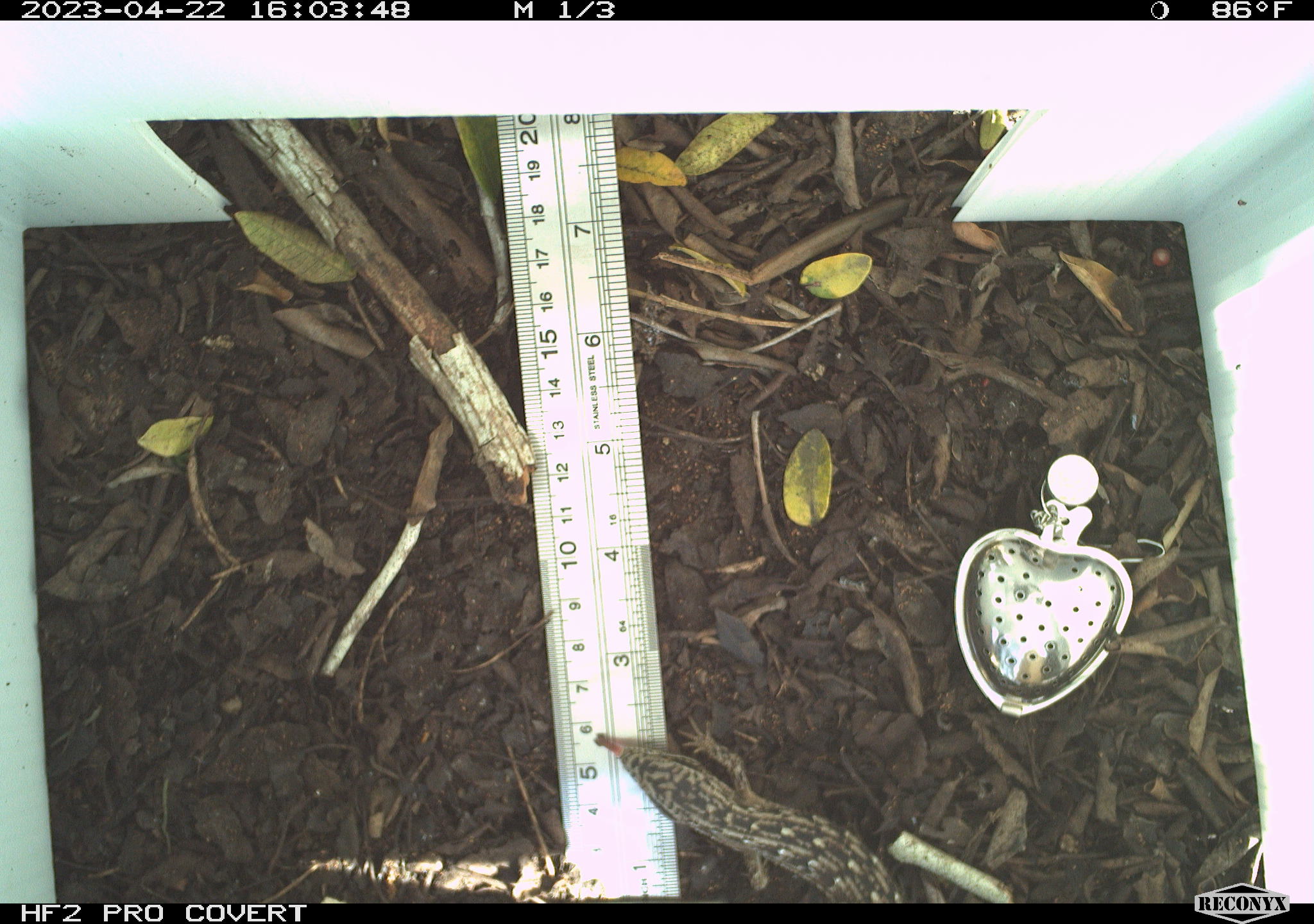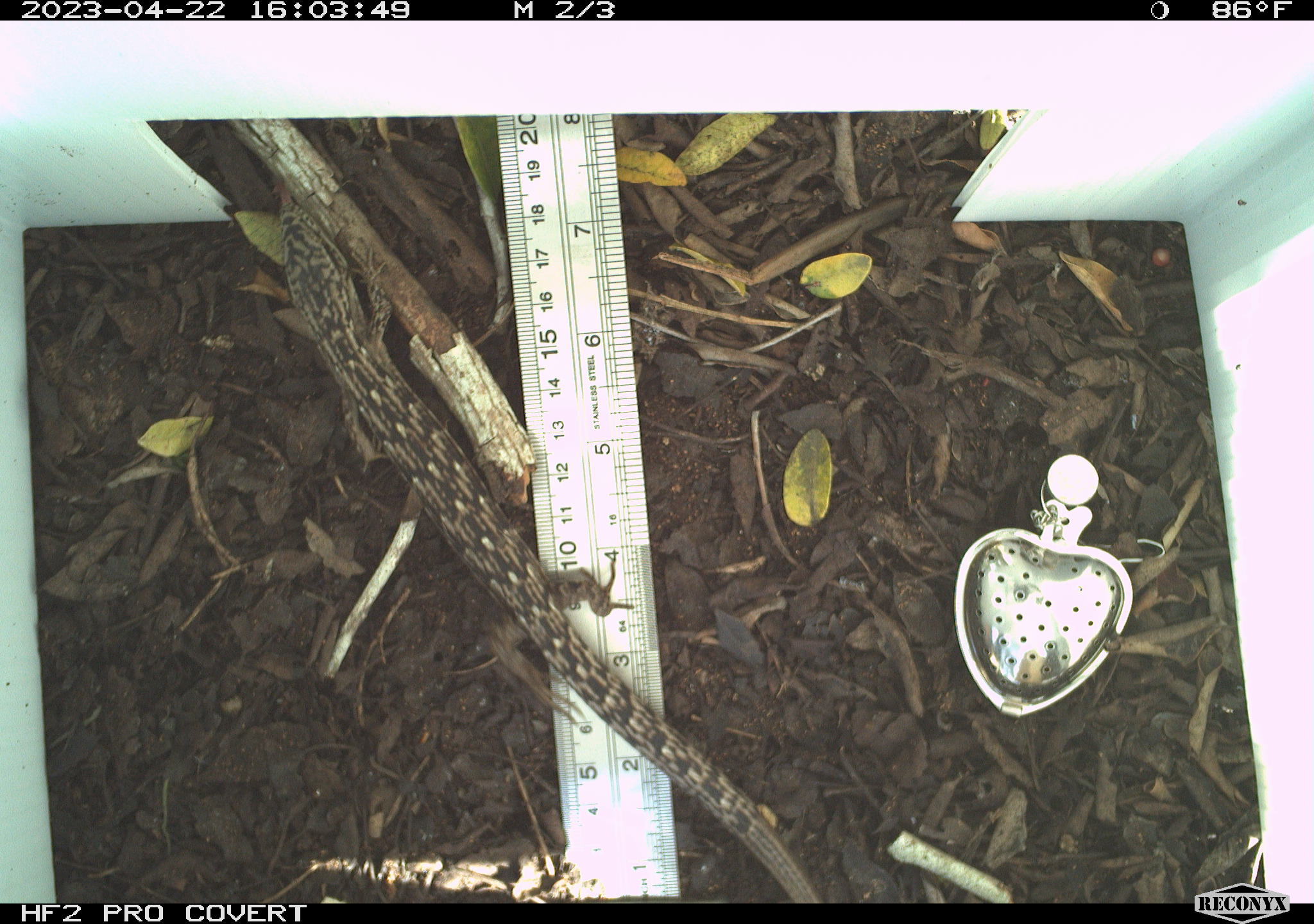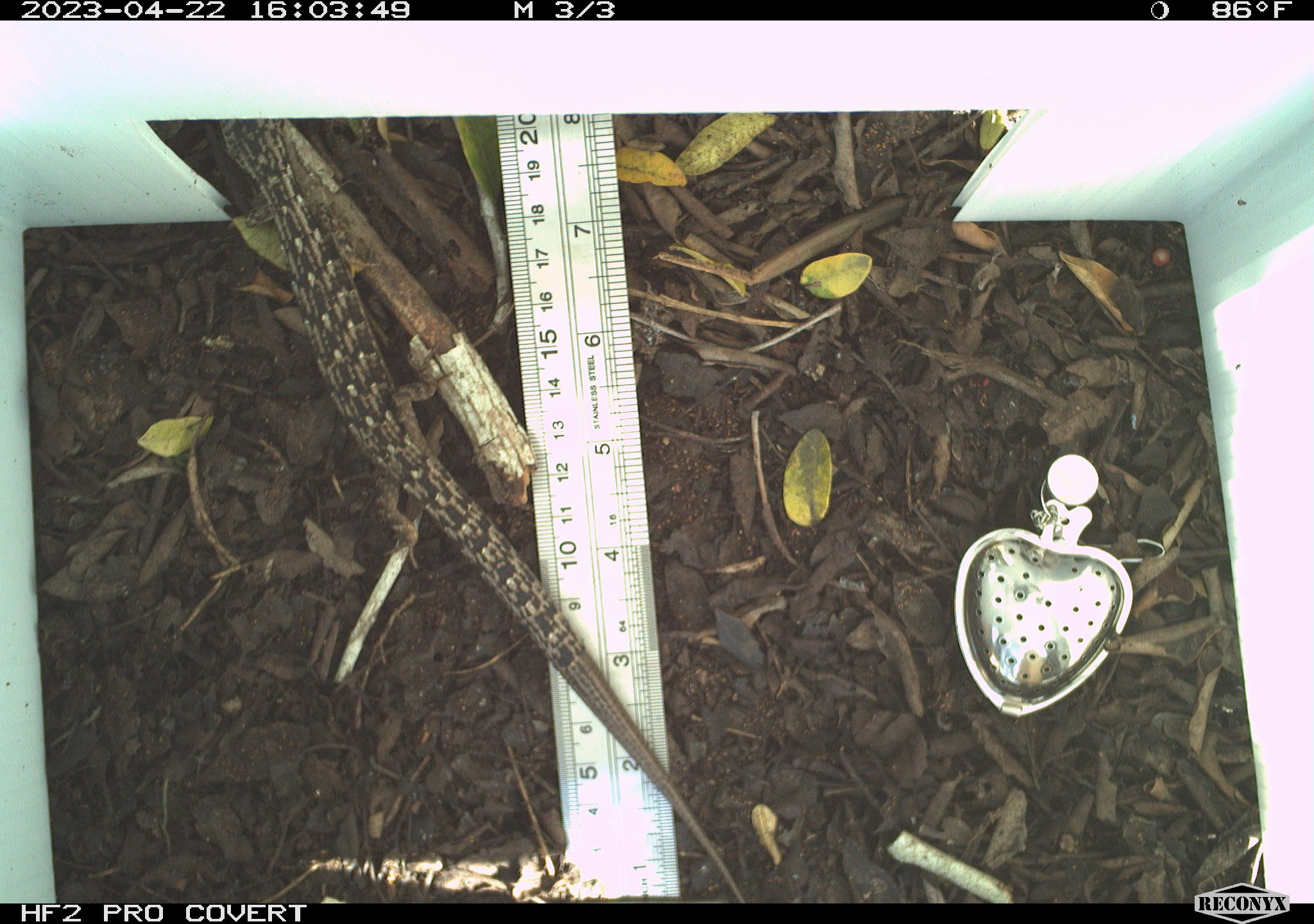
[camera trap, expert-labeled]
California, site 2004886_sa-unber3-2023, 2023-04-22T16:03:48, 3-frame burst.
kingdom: Animalia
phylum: Chordata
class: Reptilia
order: Squamata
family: Anguidae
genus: Elgaria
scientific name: Elgaria multicarinata webbii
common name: san diego alligator lizard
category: woodland alligator lizard